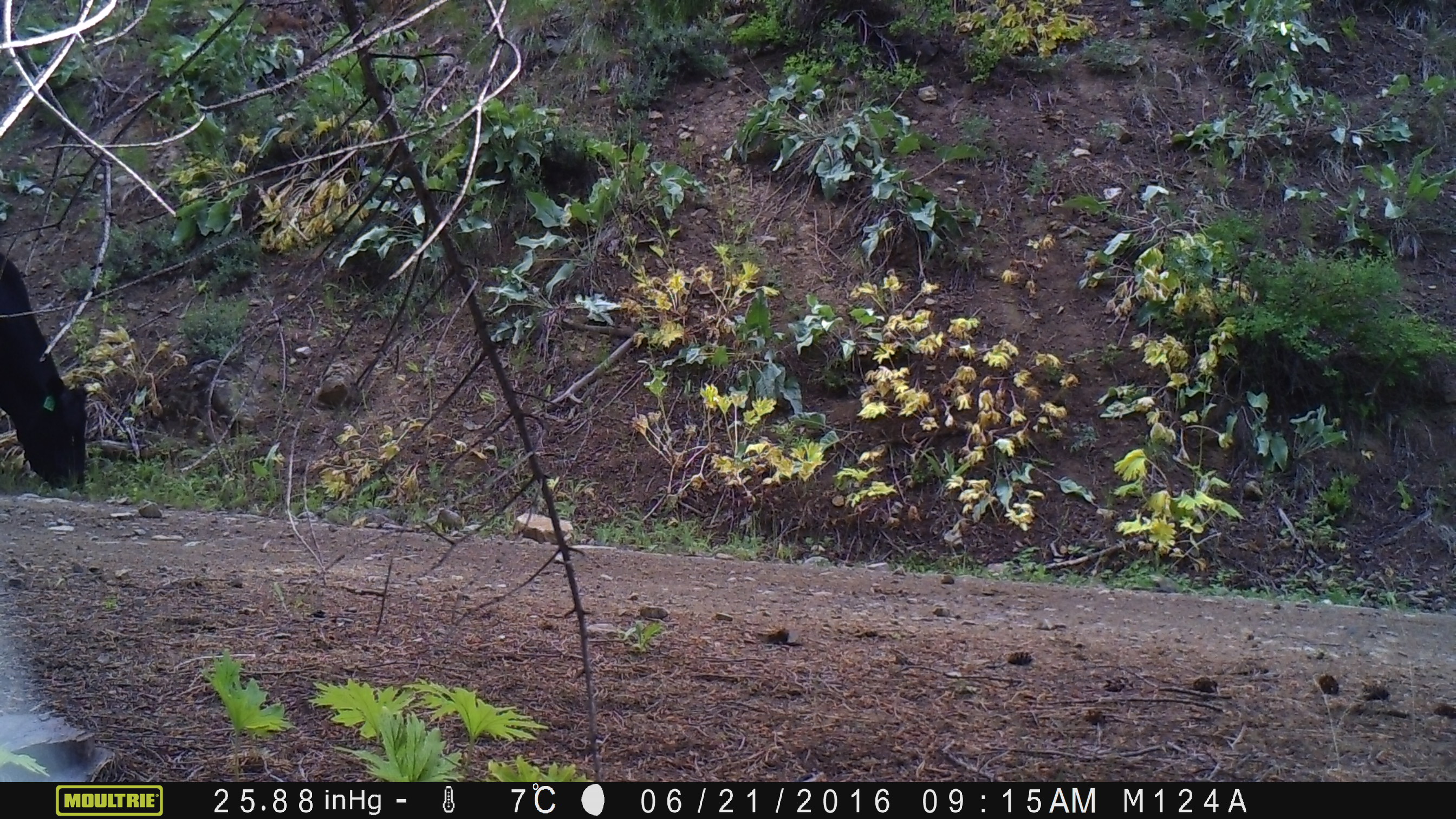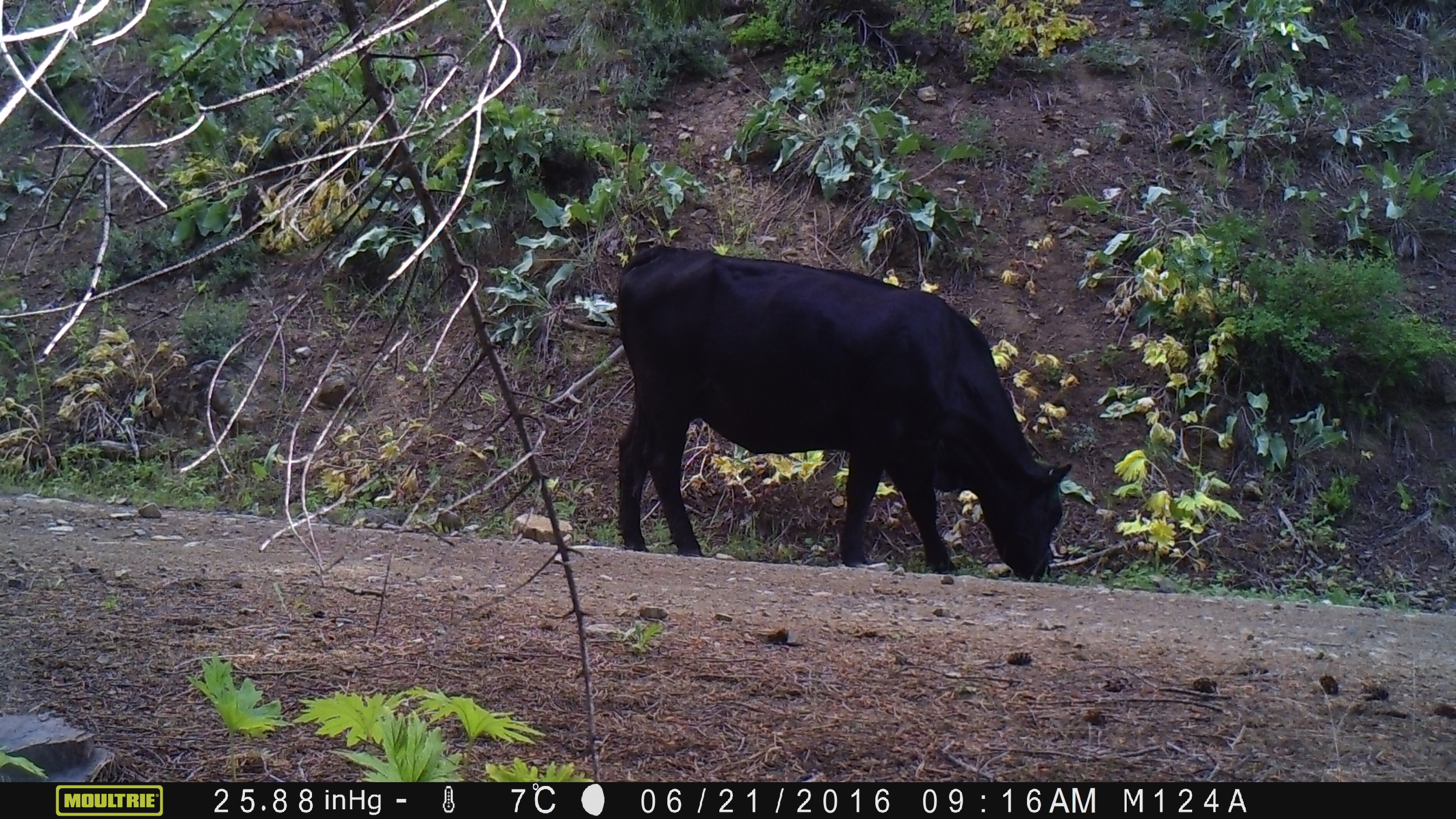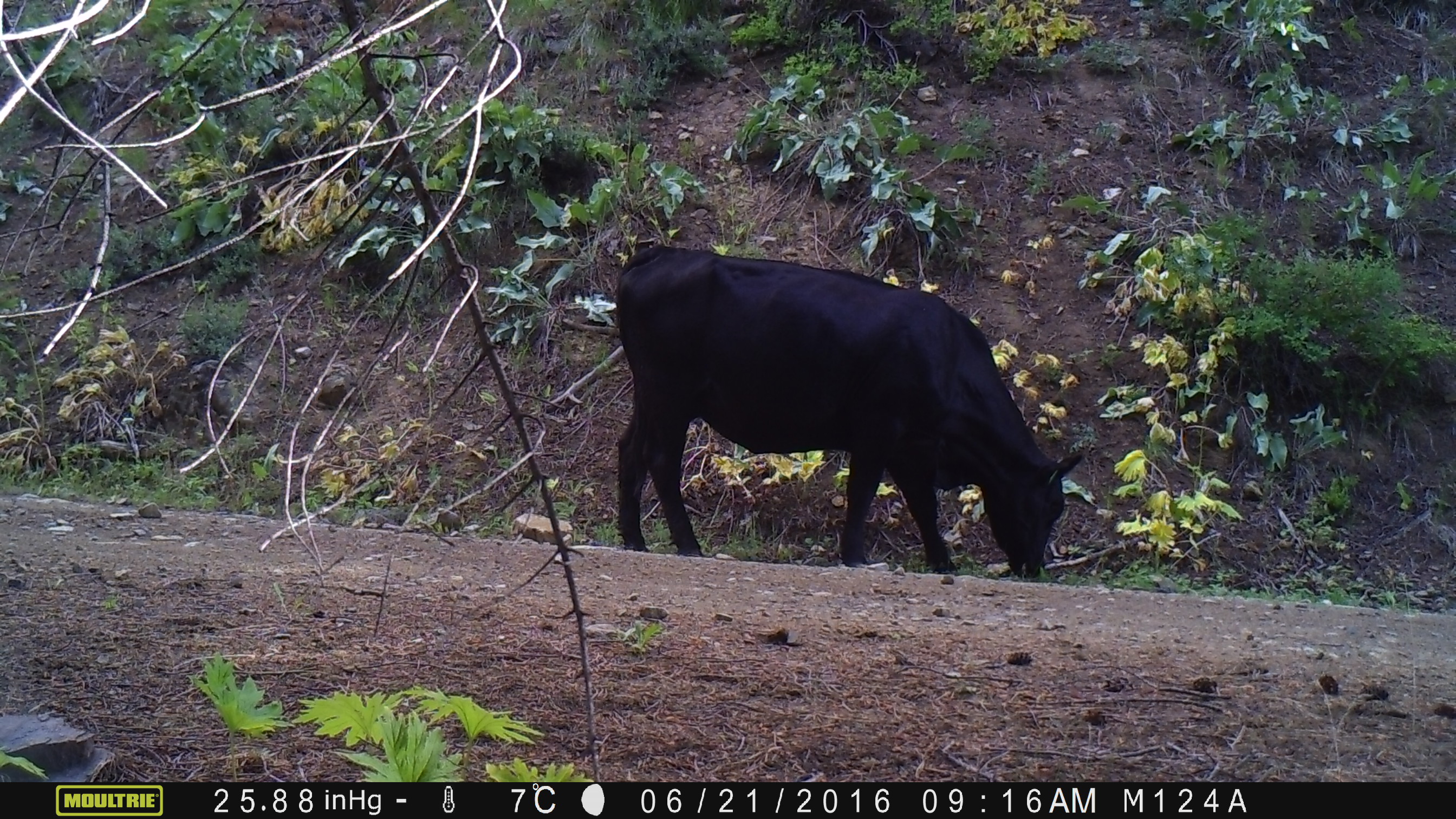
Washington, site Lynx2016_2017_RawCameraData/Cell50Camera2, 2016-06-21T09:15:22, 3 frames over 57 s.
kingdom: Animalia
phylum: Chordata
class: Mammalia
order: Artiodactyla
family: Bovidae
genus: Bos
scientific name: Bos taurus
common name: domestic cattle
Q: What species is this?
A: Domestic cattle (Bos taurus).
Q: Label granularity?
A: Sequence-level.